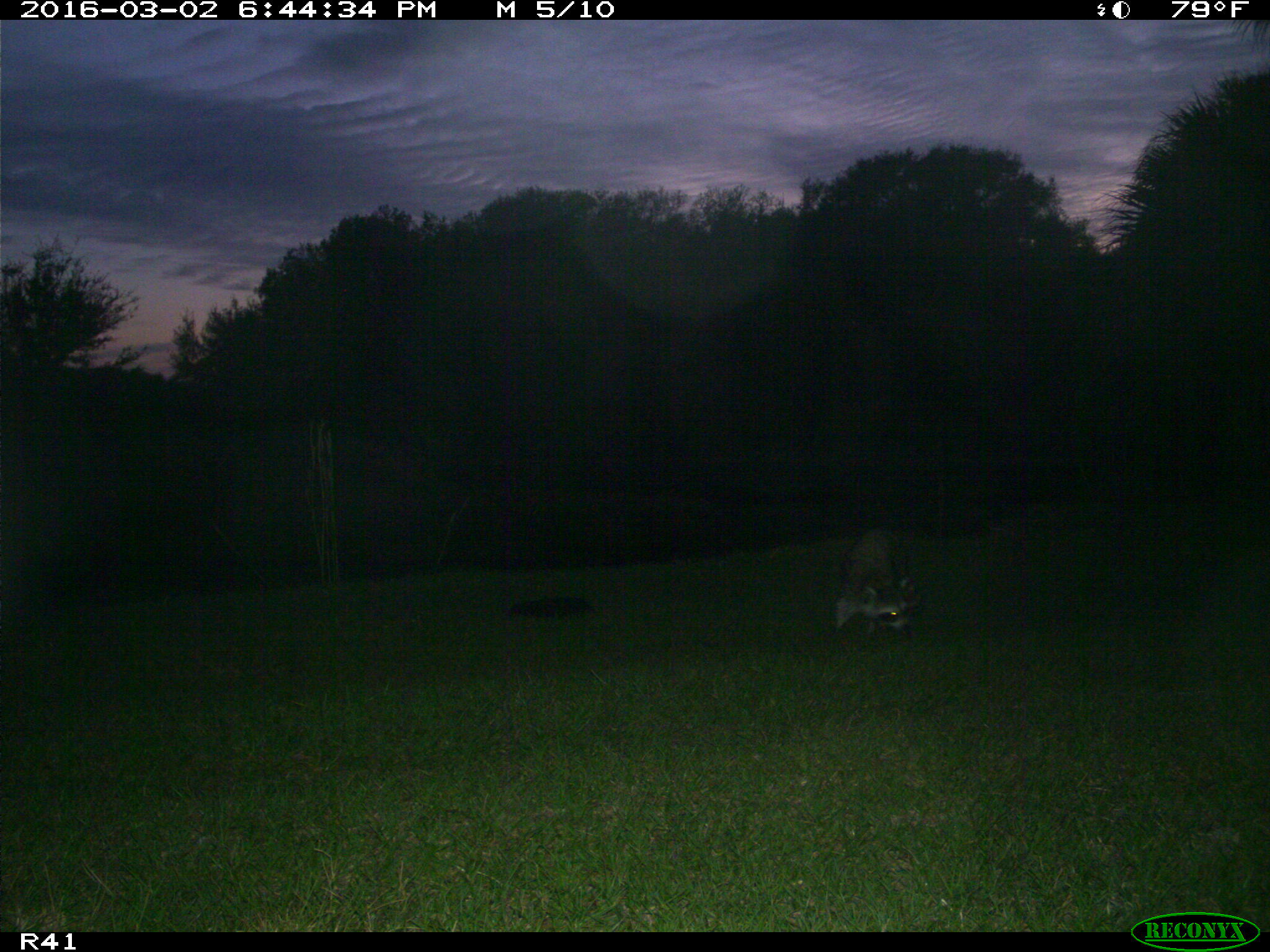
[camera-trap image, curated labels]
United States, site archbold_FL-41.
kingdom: Animalia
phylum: Chordata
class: Mammalia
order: Carnivora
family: Procyonidae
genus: Procyon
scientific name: Procyon lotor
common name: common raccoon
Procyon lotor (common raccoon).